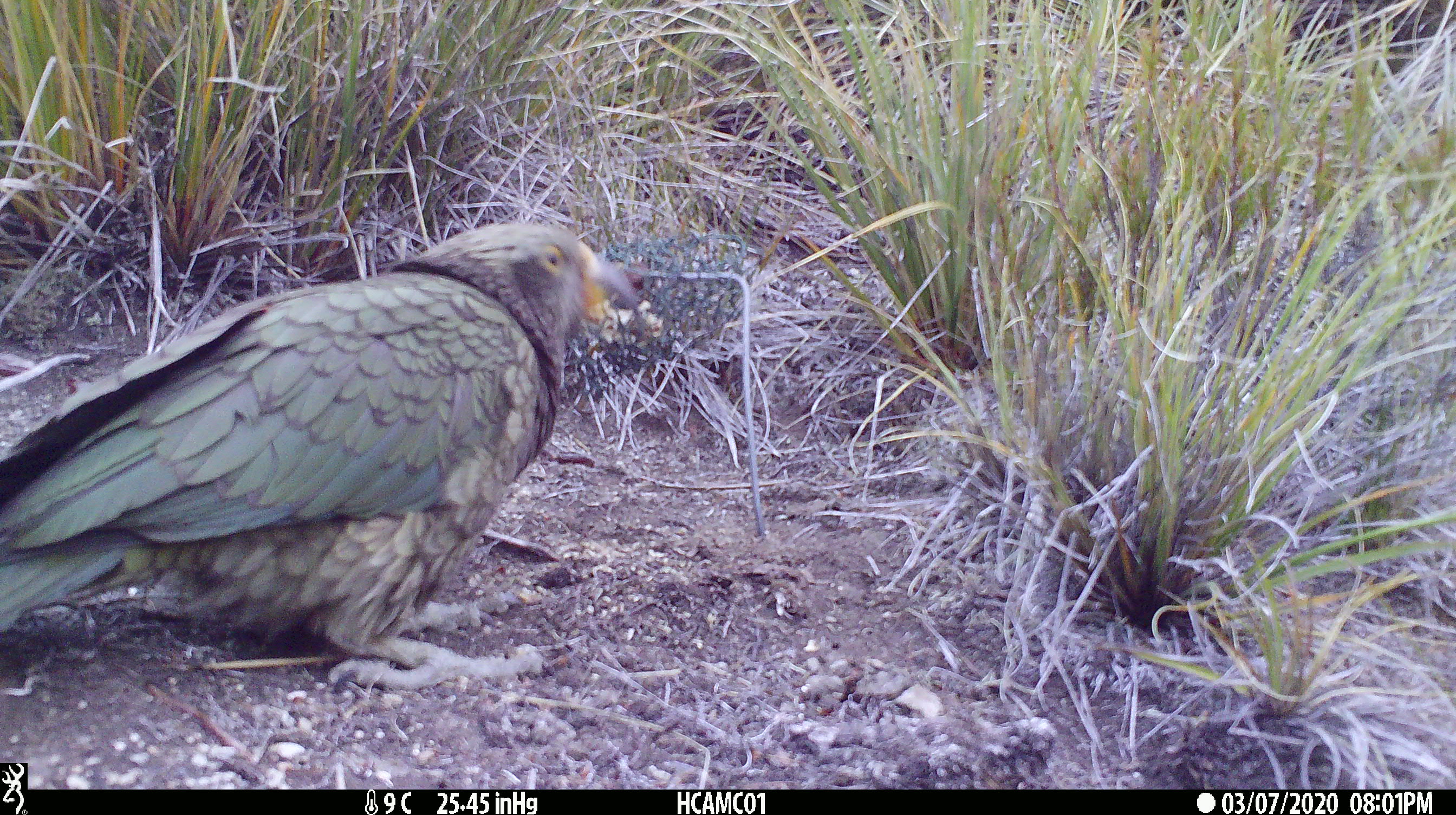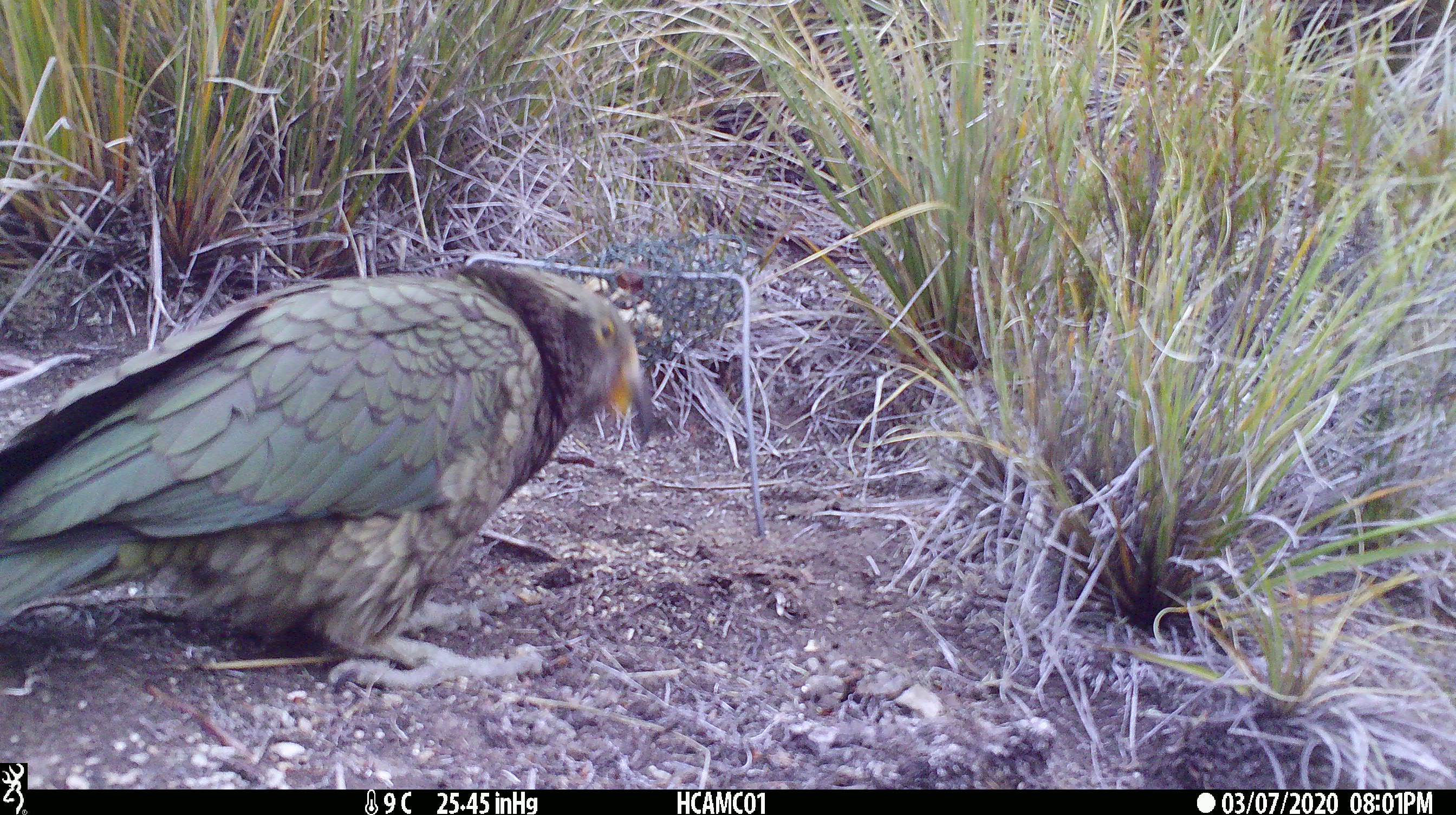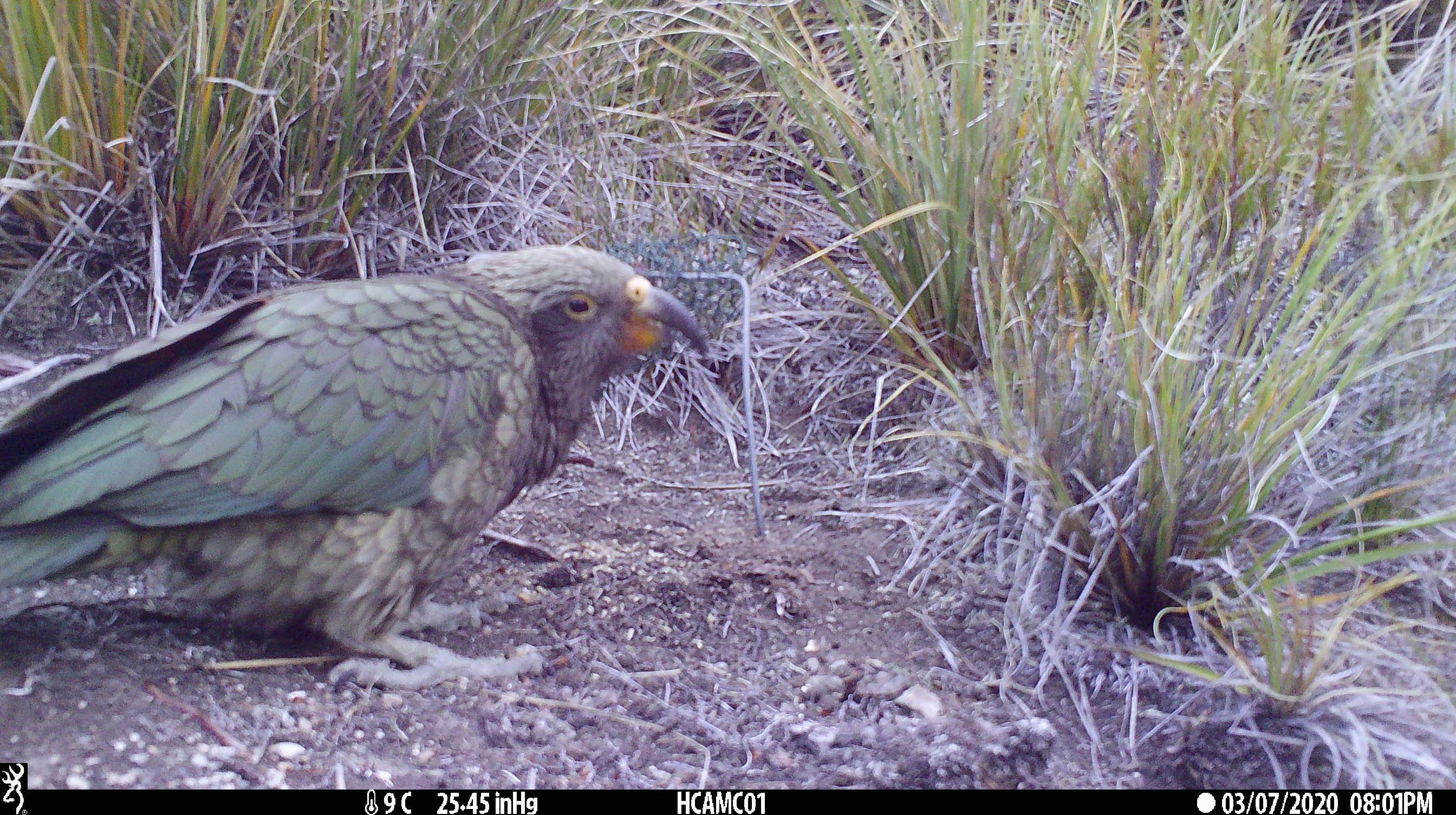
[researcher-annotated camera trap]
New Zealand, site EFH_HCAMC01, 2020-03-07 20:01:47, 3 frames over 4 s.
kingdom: Animalia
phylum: Chordata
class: Aves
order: Psittaciformes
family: Strigopidae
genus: Nestor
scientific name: Nestor notabilis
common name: kea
Kea (Nestor notabilis).